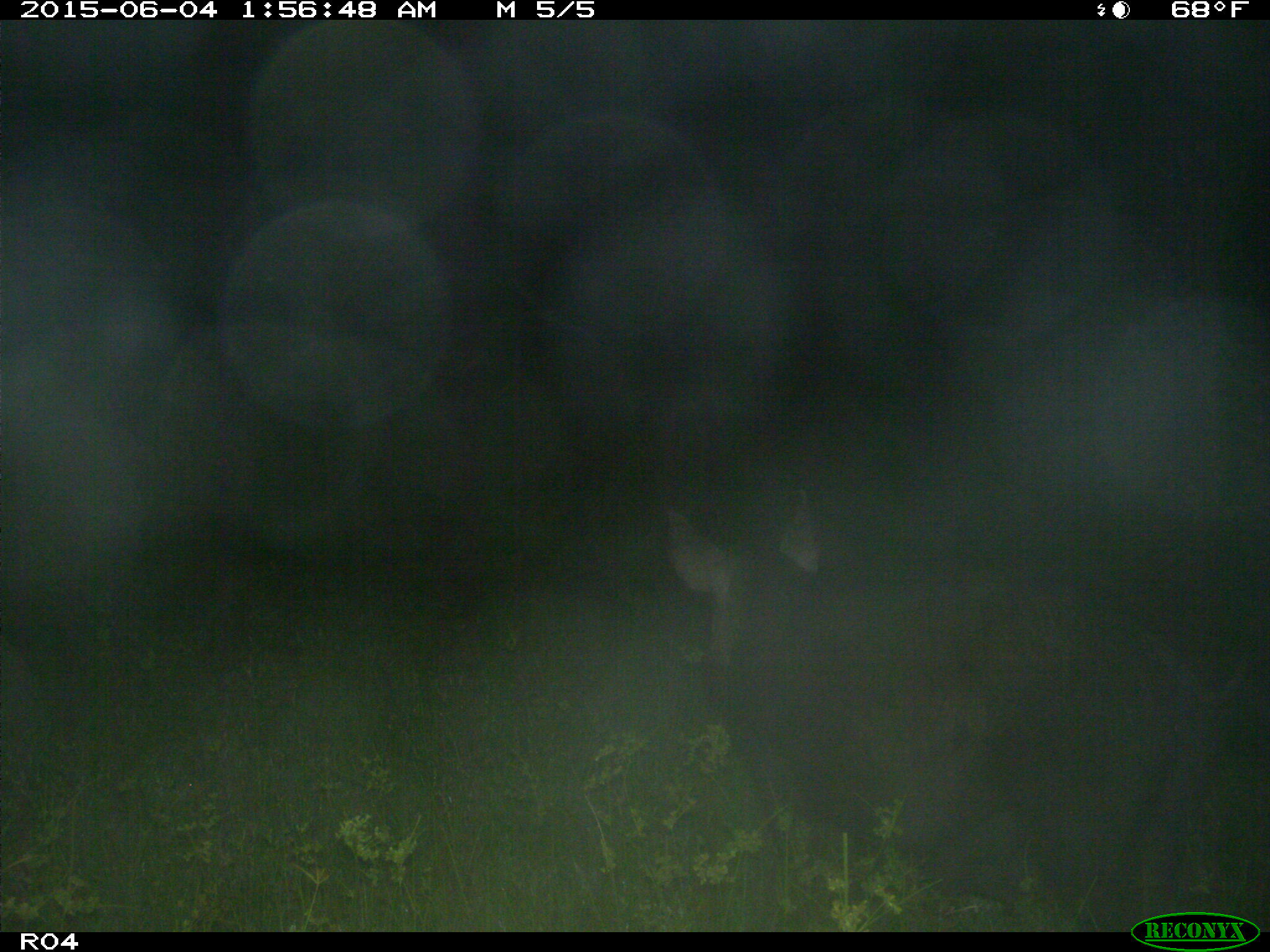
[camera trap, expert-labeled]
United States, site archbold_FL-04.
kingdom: Animalia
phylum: Chordata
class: Mammalia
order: Artiodactyla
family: Suidae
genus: Sus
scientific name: Sus scrofa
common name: wild boar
Sus scrofa (wild boar).